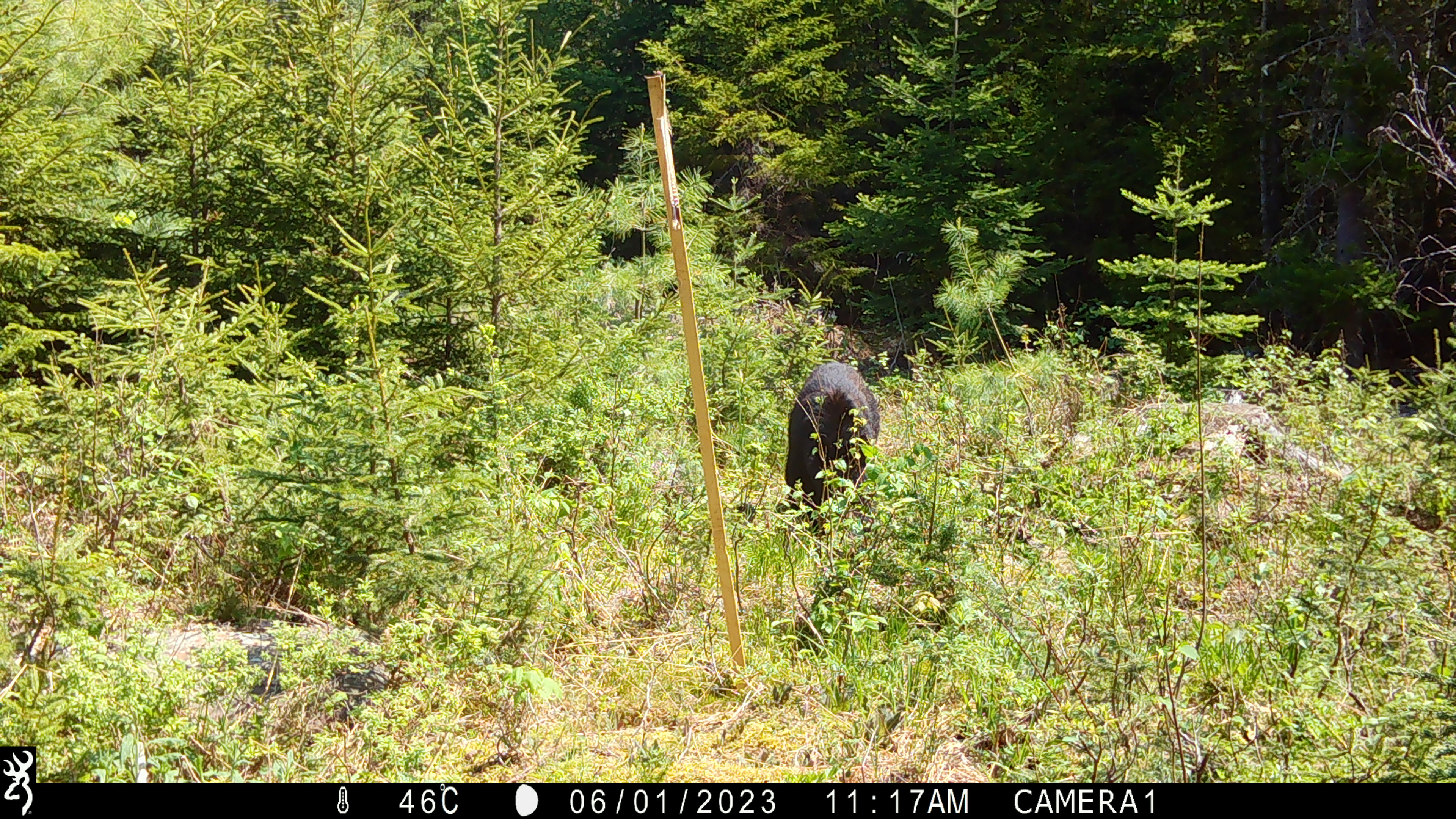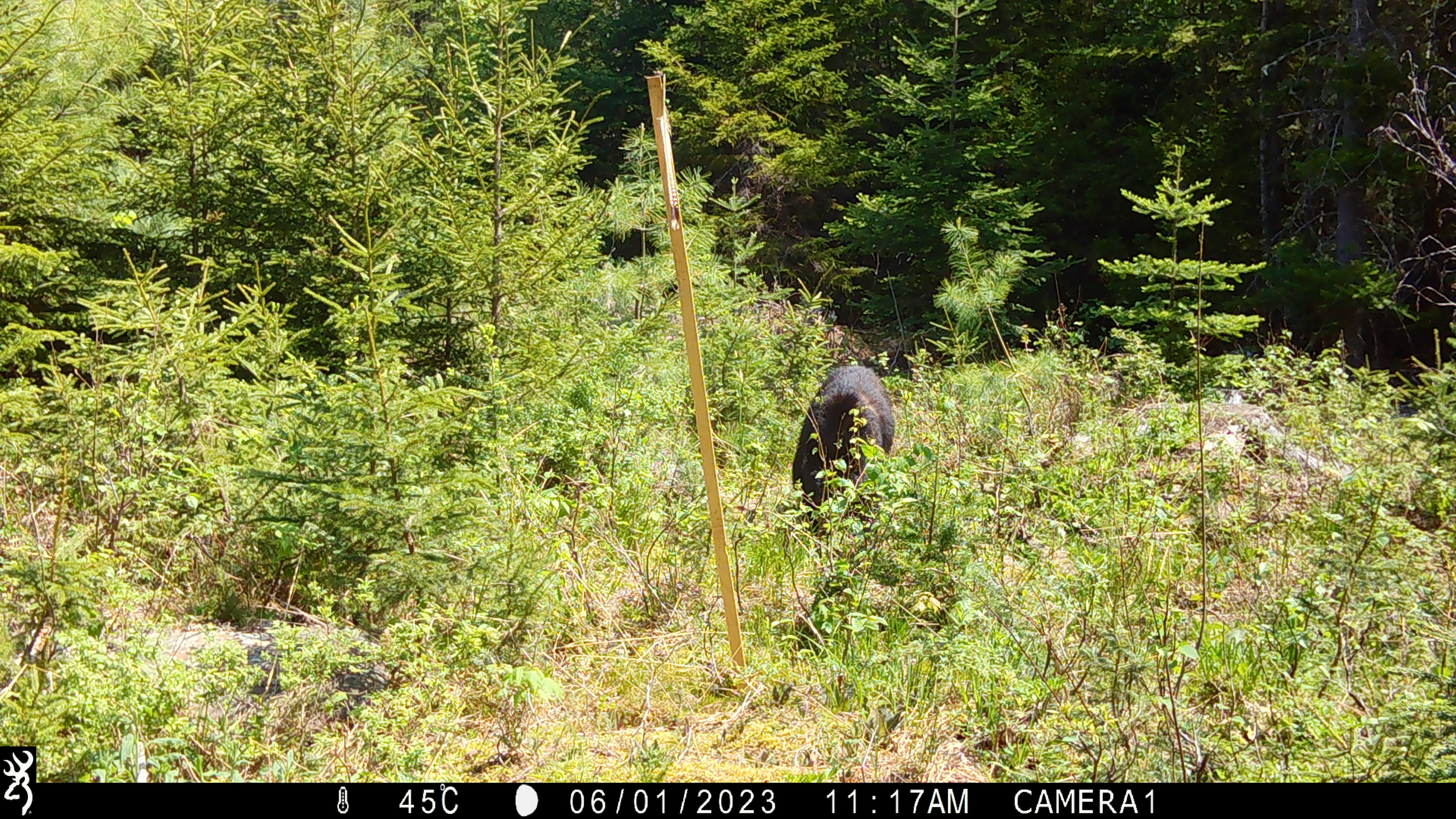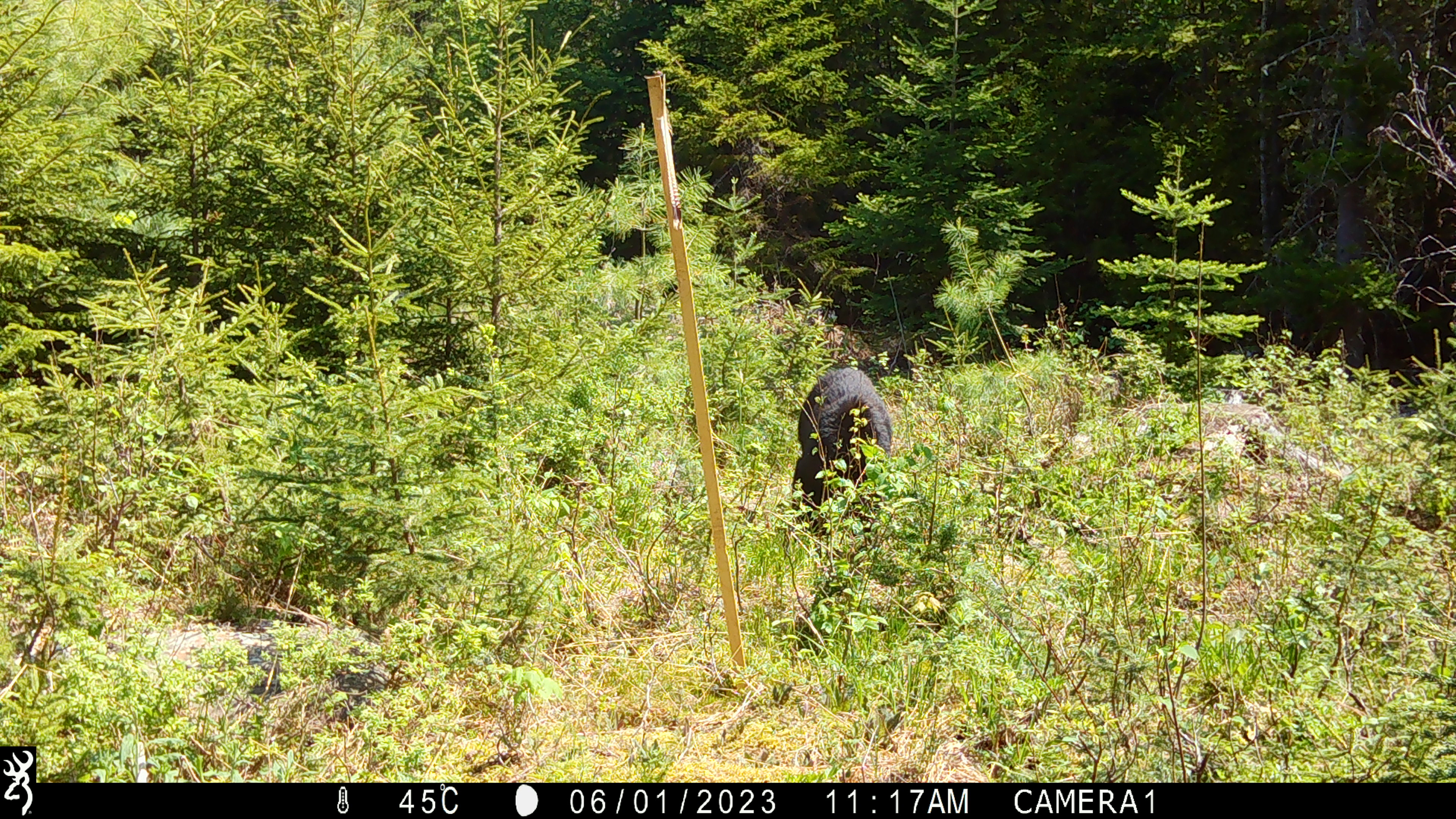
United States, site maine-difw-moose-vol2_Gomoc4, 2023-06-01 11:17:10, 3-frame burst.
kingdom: Animalia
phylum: Chordata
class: Mammalia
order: Carnivora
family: Ursidae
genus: Ursus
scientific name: Ursus americanus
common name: black bear